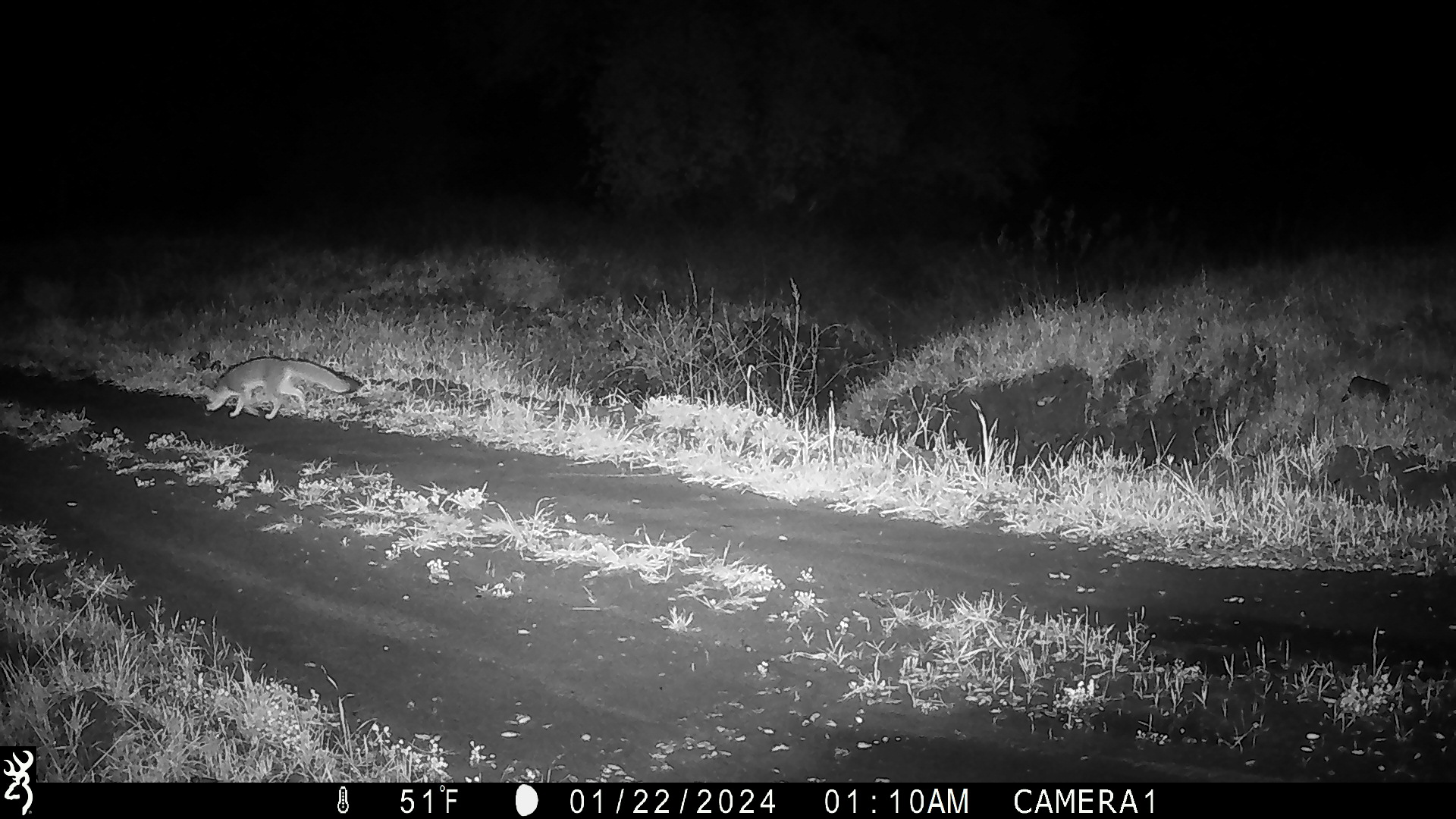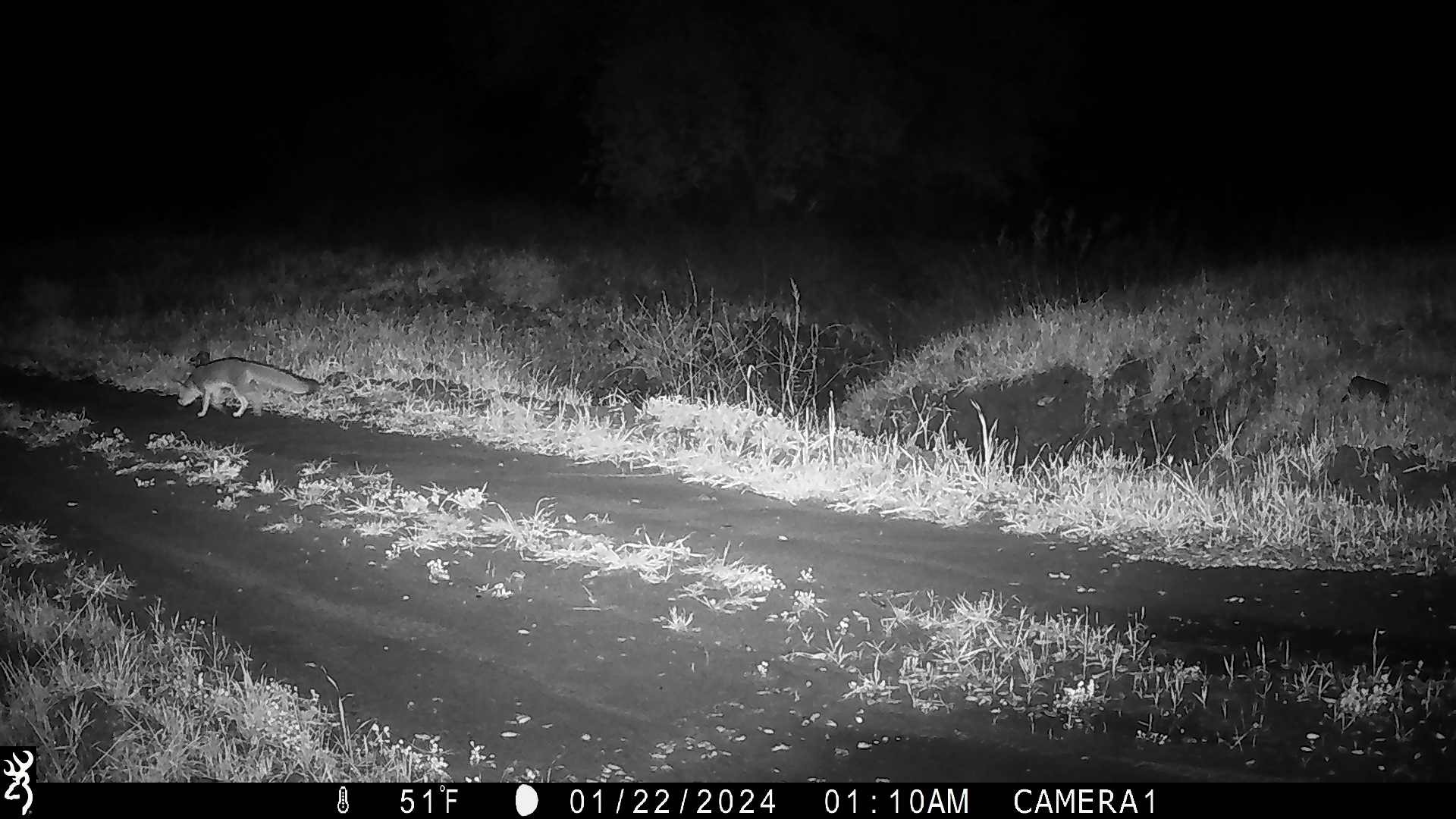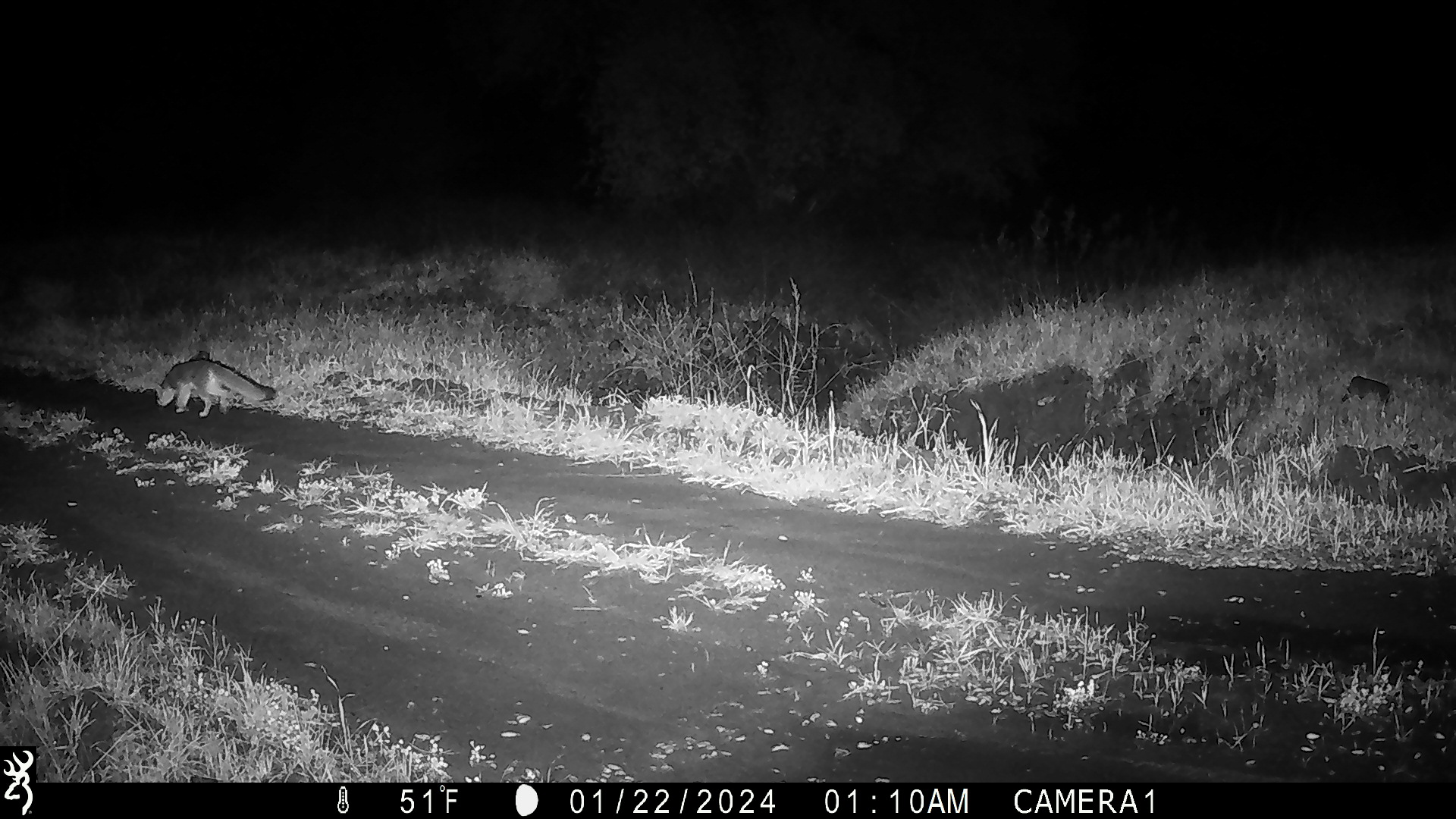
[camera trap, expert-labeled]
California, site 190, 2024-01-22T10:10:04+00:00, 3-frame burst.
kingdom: Animalia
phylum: Chordata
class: Mammalia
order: Carnivora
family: Canidae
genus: Urocyon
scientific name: Urocyon cinereoargenteus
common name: gray fox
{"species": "gray fox (Urocyon cinereoargenteus)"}